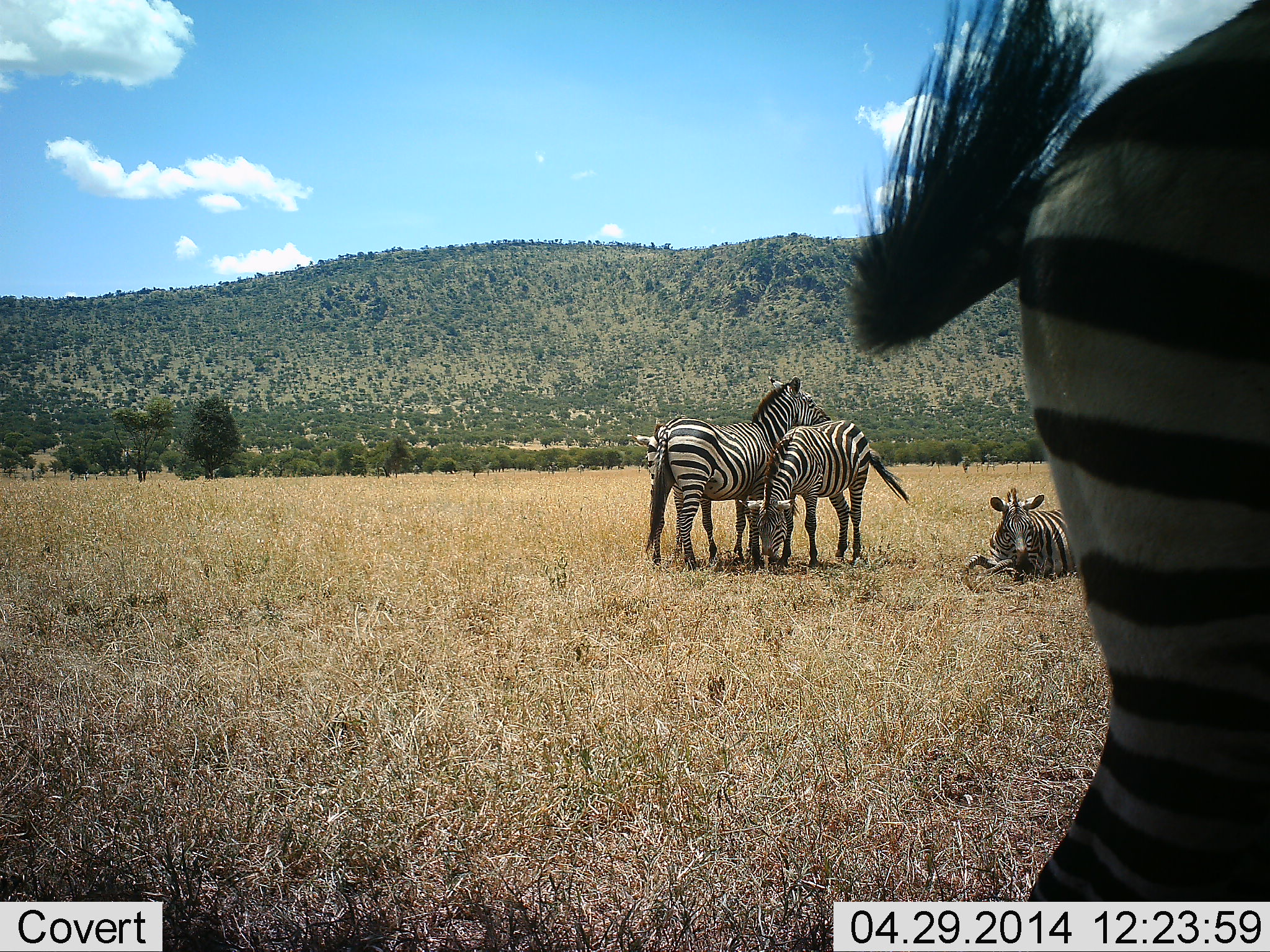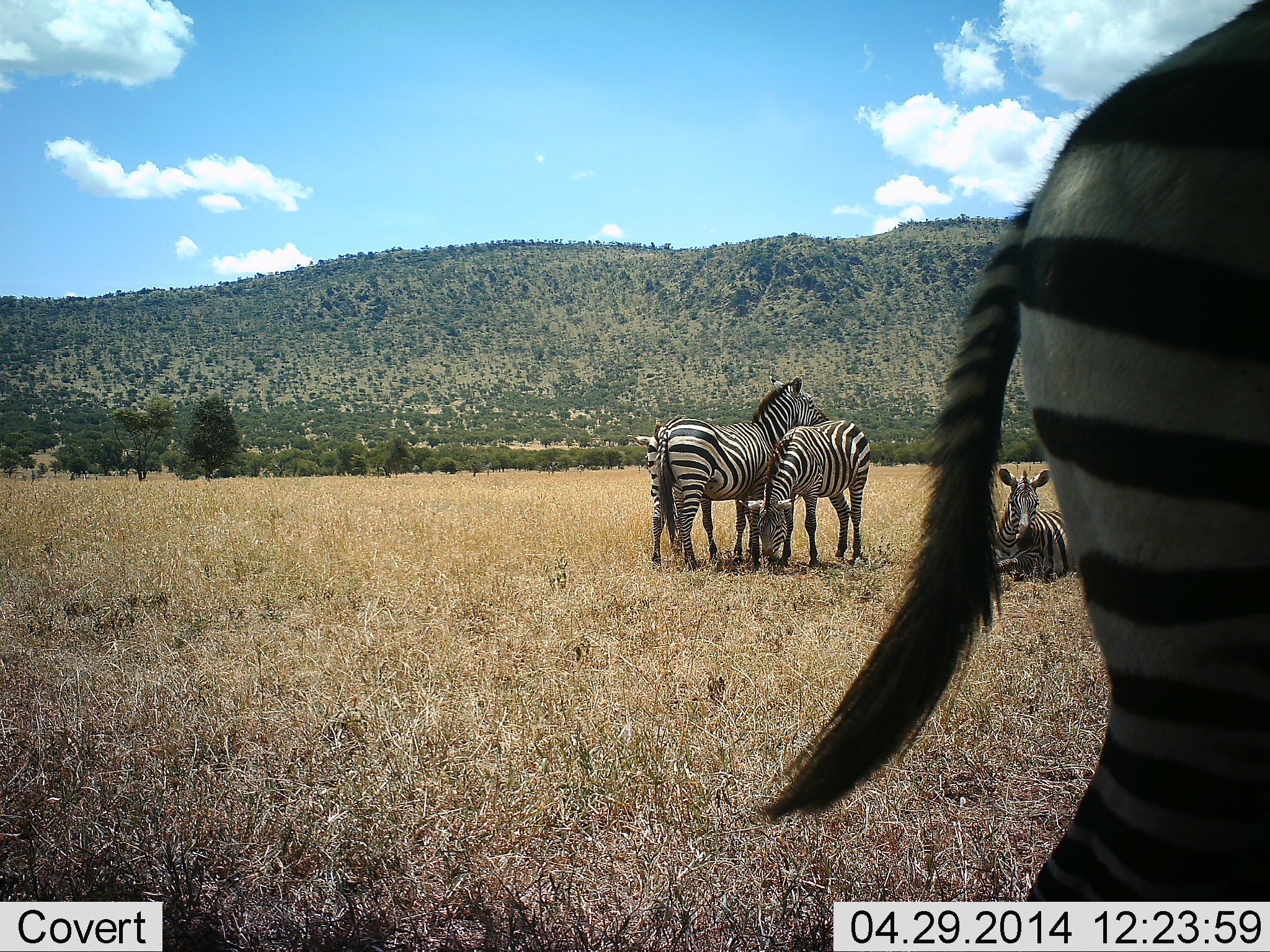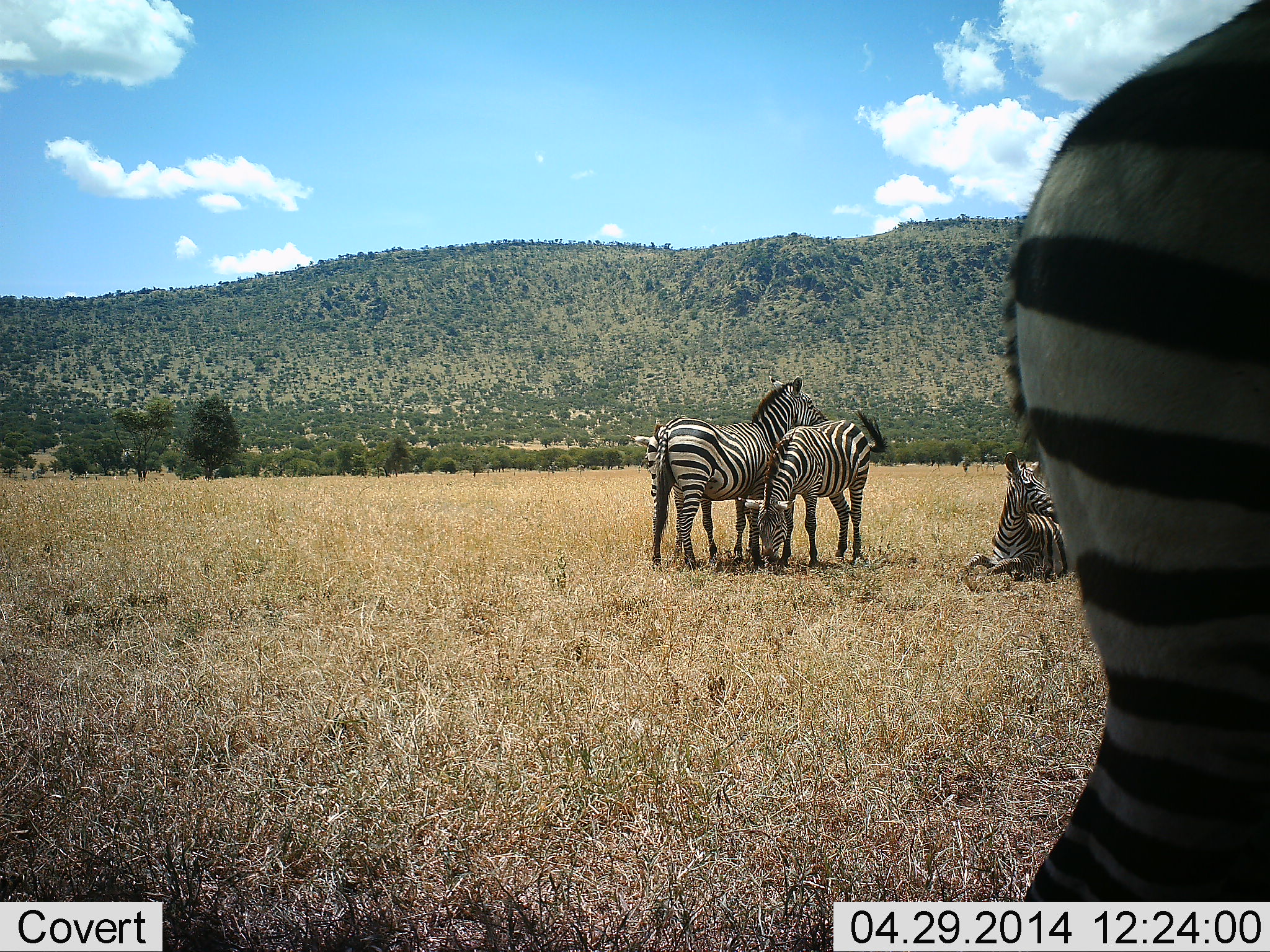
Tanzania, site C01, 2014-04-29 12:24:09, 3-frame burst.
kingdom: Animalia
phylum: Chordata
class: Mammalia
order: Perissodactyla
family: Equidae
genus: Equus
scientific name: Equus quagga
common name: plains zebra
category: zebra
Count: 4.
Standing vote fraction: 80%.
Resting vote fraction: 90%.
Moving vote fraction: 20%.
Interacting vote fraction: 20%.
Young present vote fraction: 10%.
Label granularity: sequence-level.